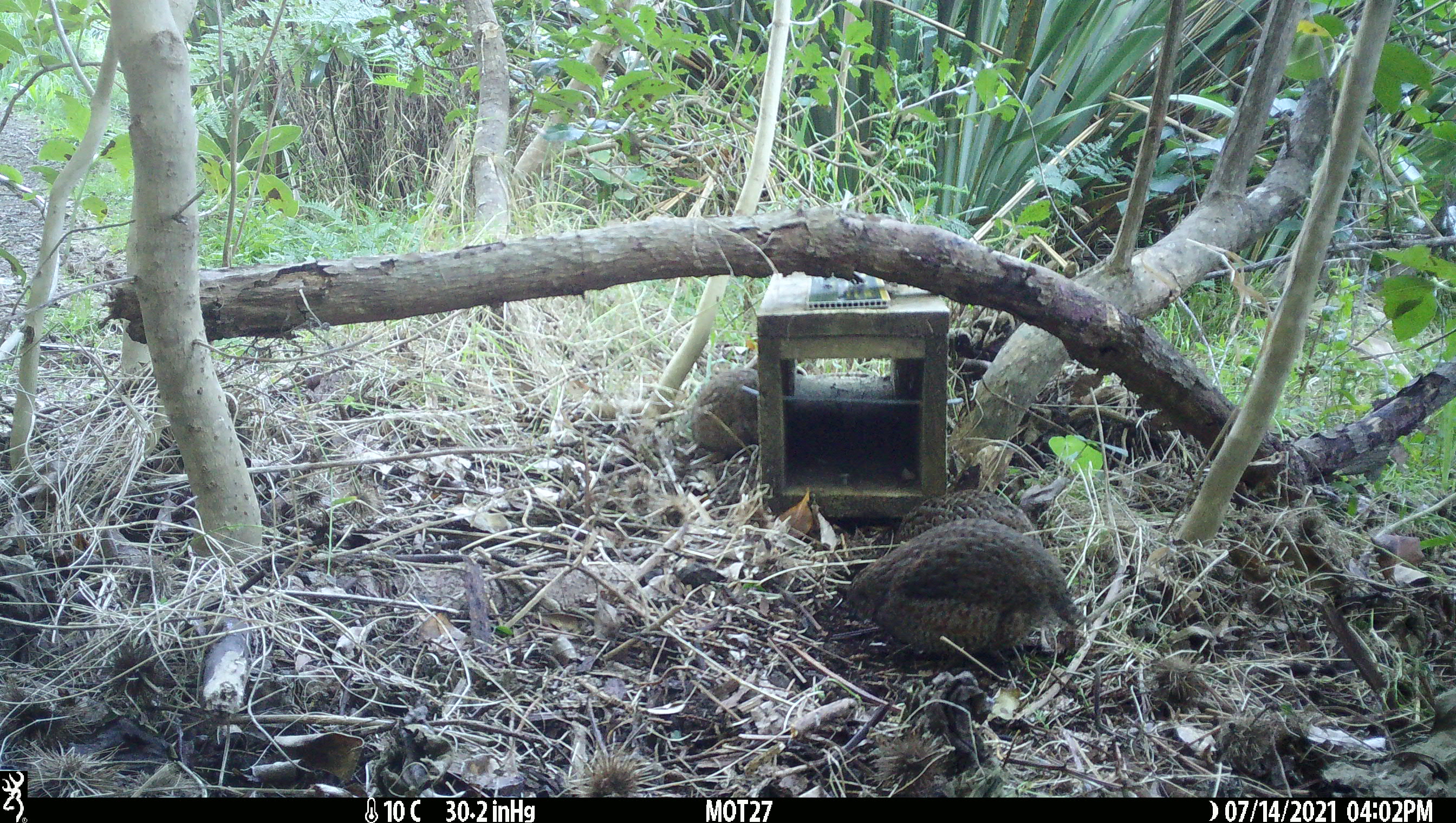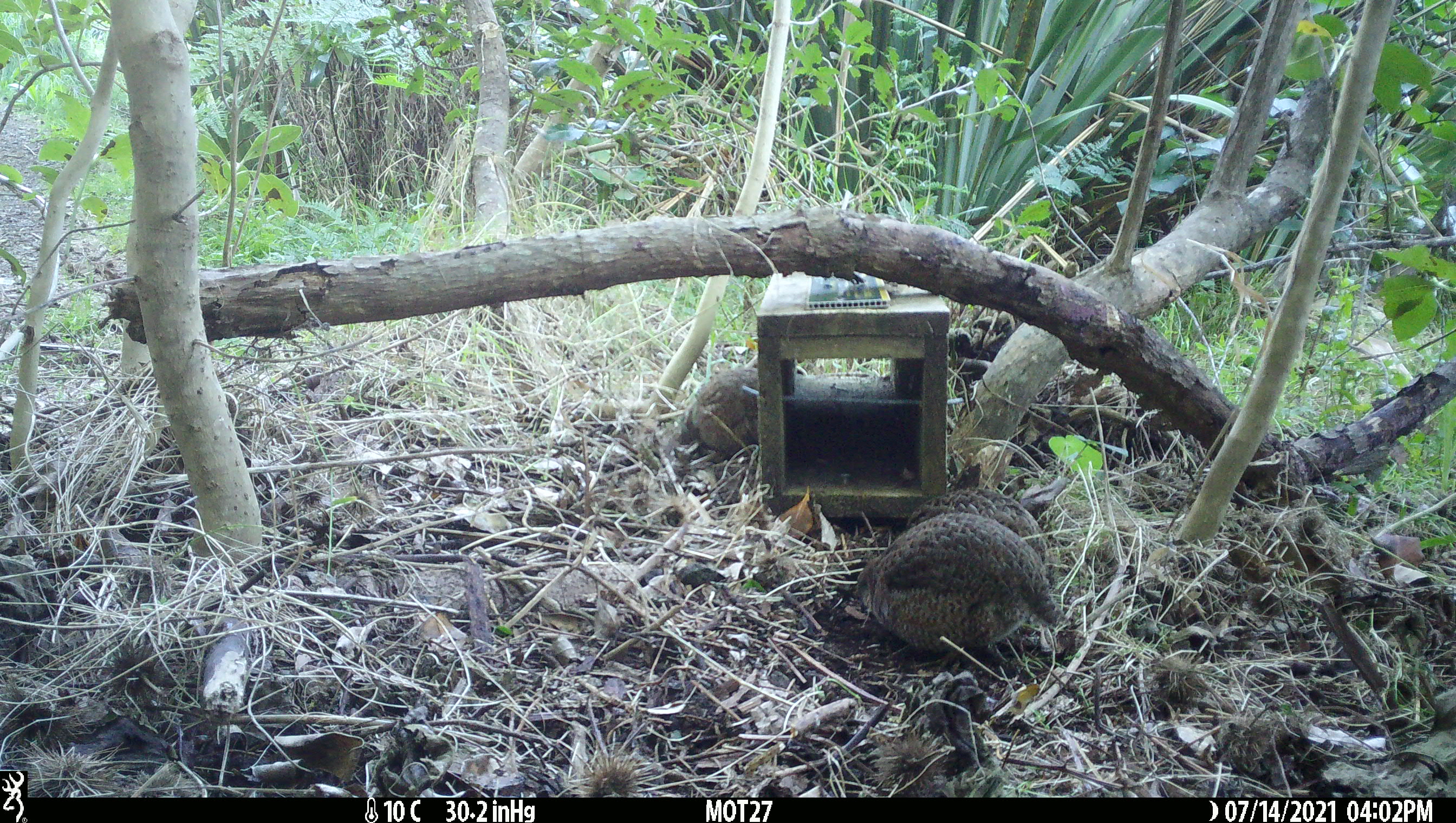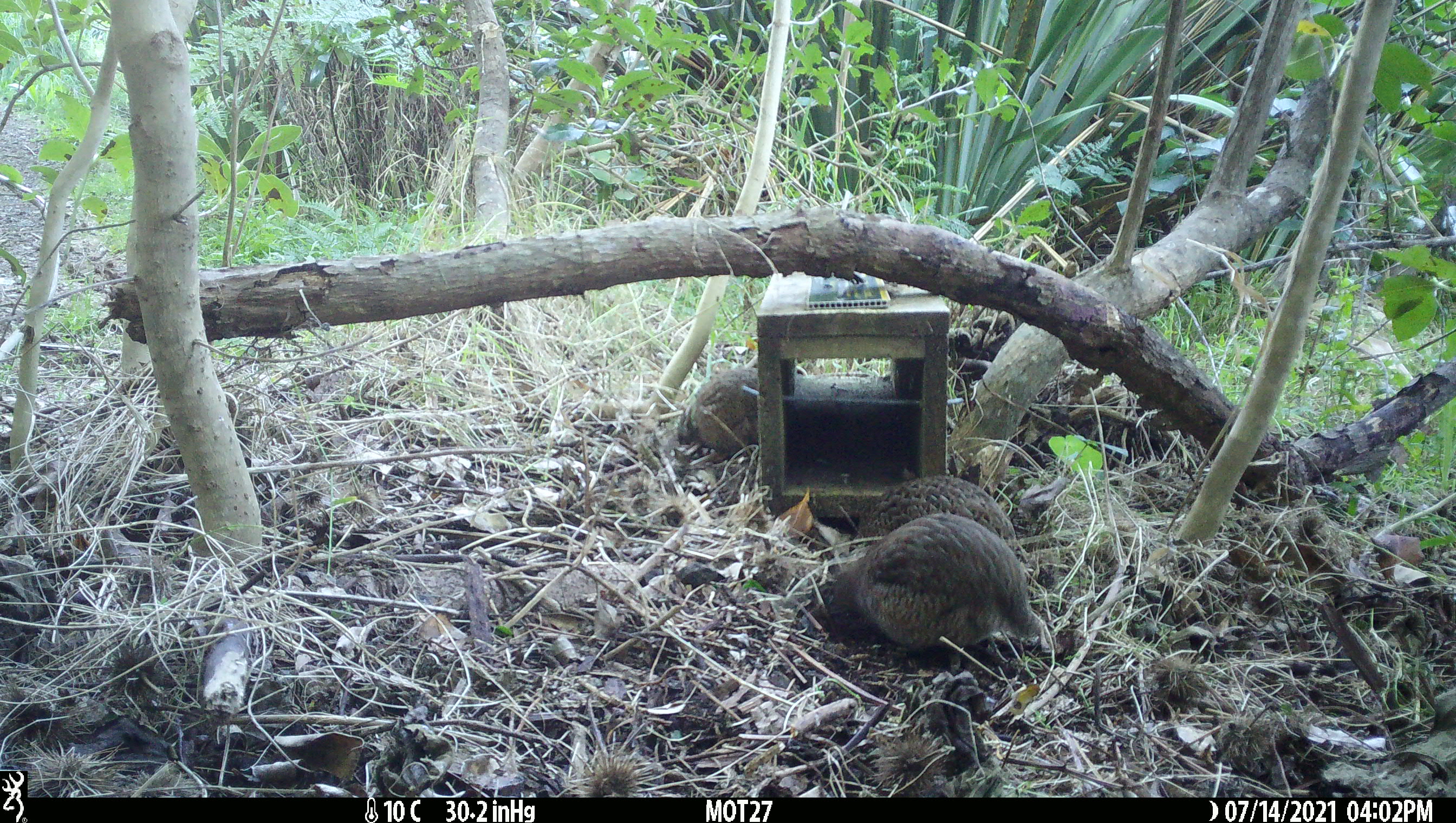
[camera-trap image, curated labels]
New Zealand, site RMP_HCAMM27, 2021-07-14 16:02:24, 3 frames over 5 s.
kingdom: Animalia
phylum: Chordata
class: Aves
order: Galliformes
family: Phasianidae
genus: Synoicus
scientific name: Synoicus ypsilophorus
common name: brown quail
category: quail brown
Quail brown (brown quail) (Synoicus ypsilophorus).